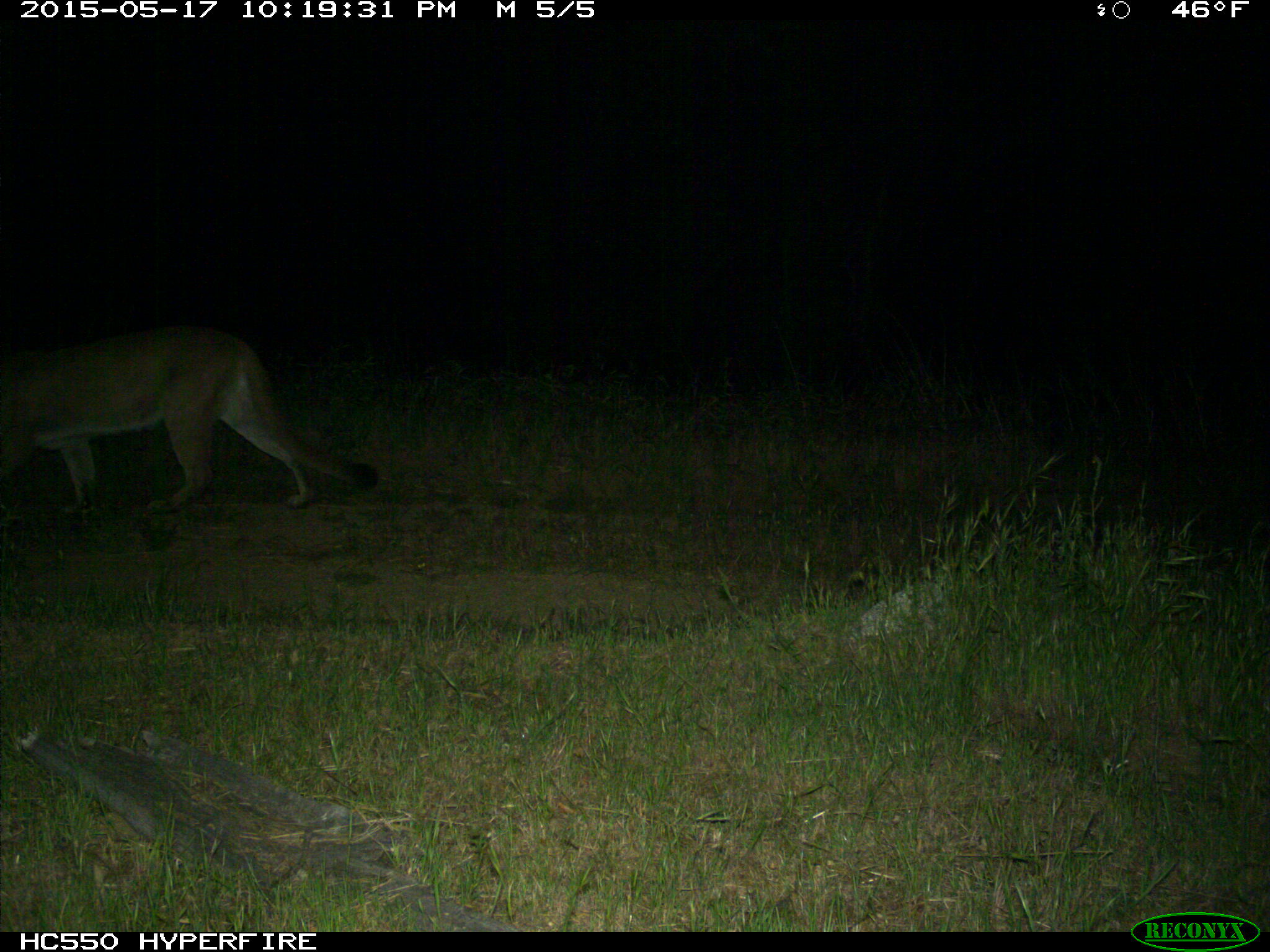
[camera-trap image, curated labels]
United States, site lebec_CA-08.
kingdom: Animalia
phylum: Chordata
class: Mammalia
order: Carnivora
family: Felidae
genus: Puma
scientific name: Puma concolor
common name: mountain lion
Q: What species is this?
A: Puma concolor (mountain lion).